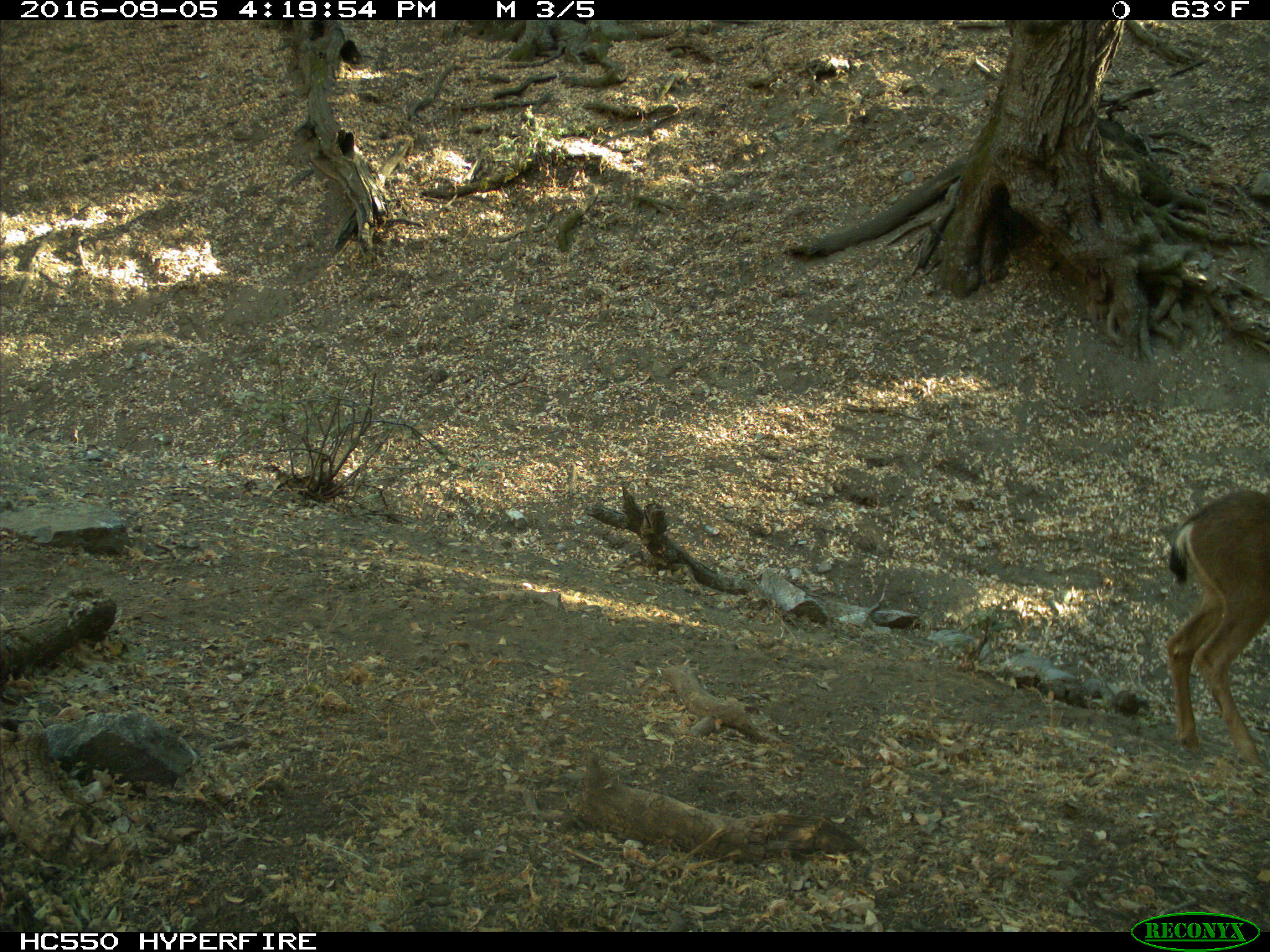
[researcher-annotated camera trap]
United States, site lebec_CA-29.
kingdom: Animalia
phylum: Chordata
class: Mammalia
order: Artiodactyla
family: Cervidae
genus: Odocoileus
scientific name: Odocoileus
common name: deer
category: unidentified deer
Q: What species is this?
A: Unidentified deer (deer) (Odocoileus).